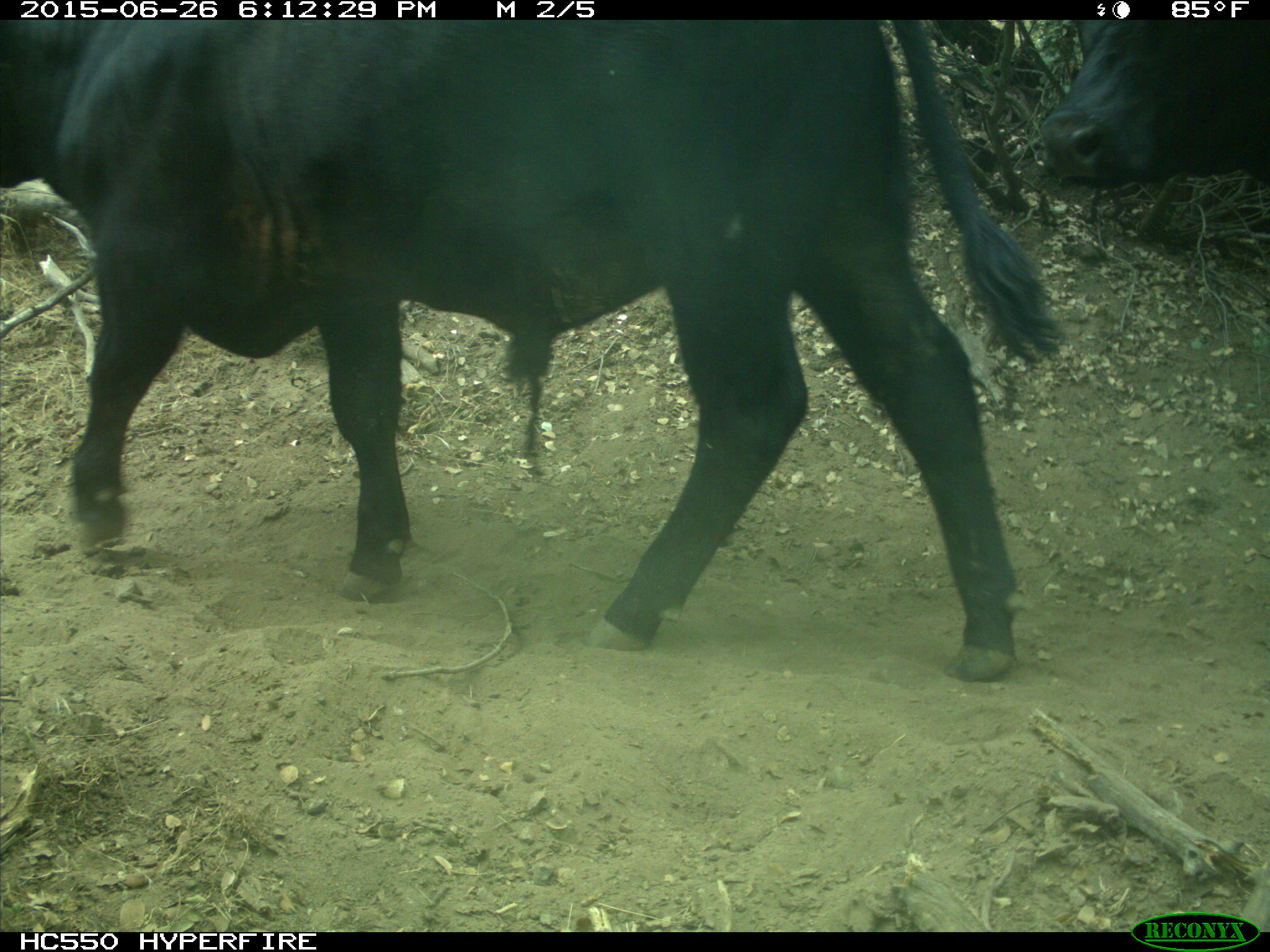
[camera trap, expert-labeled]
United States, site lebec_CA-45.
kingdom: Animalia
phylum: Chordata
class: Mammalia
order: Artiodactyla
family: Bovidae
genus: Bos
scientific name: Bos taurus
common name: domestic cow